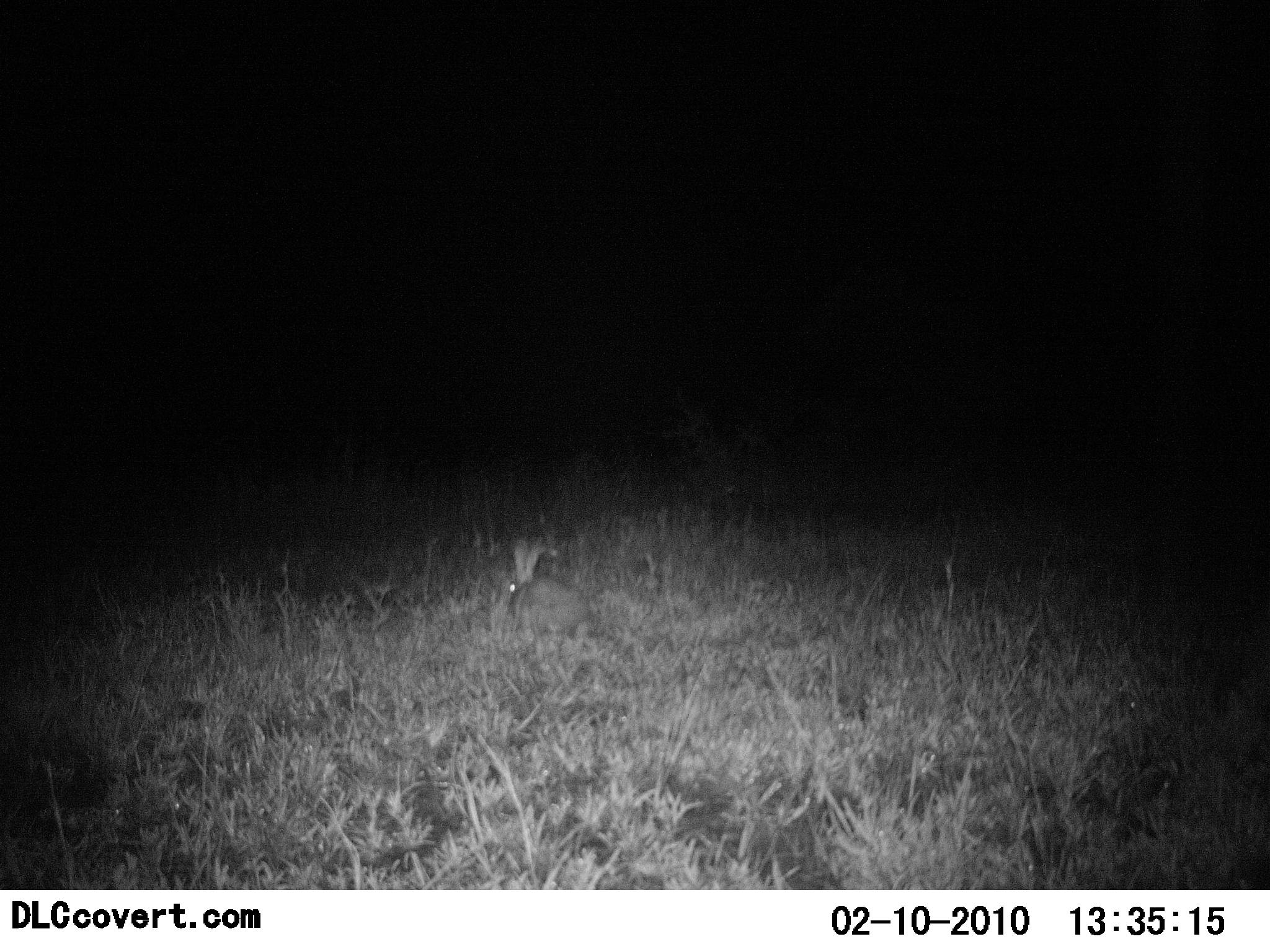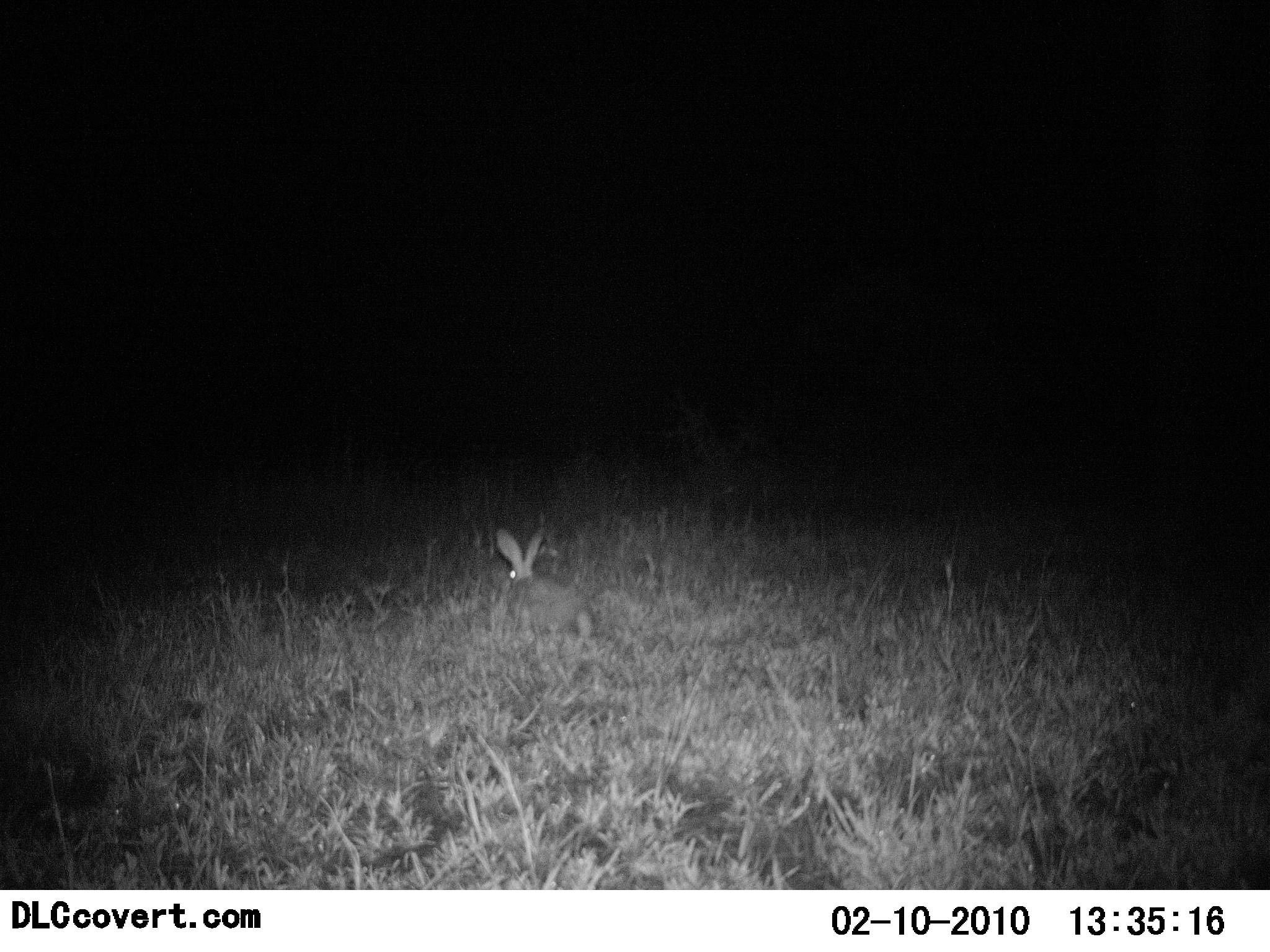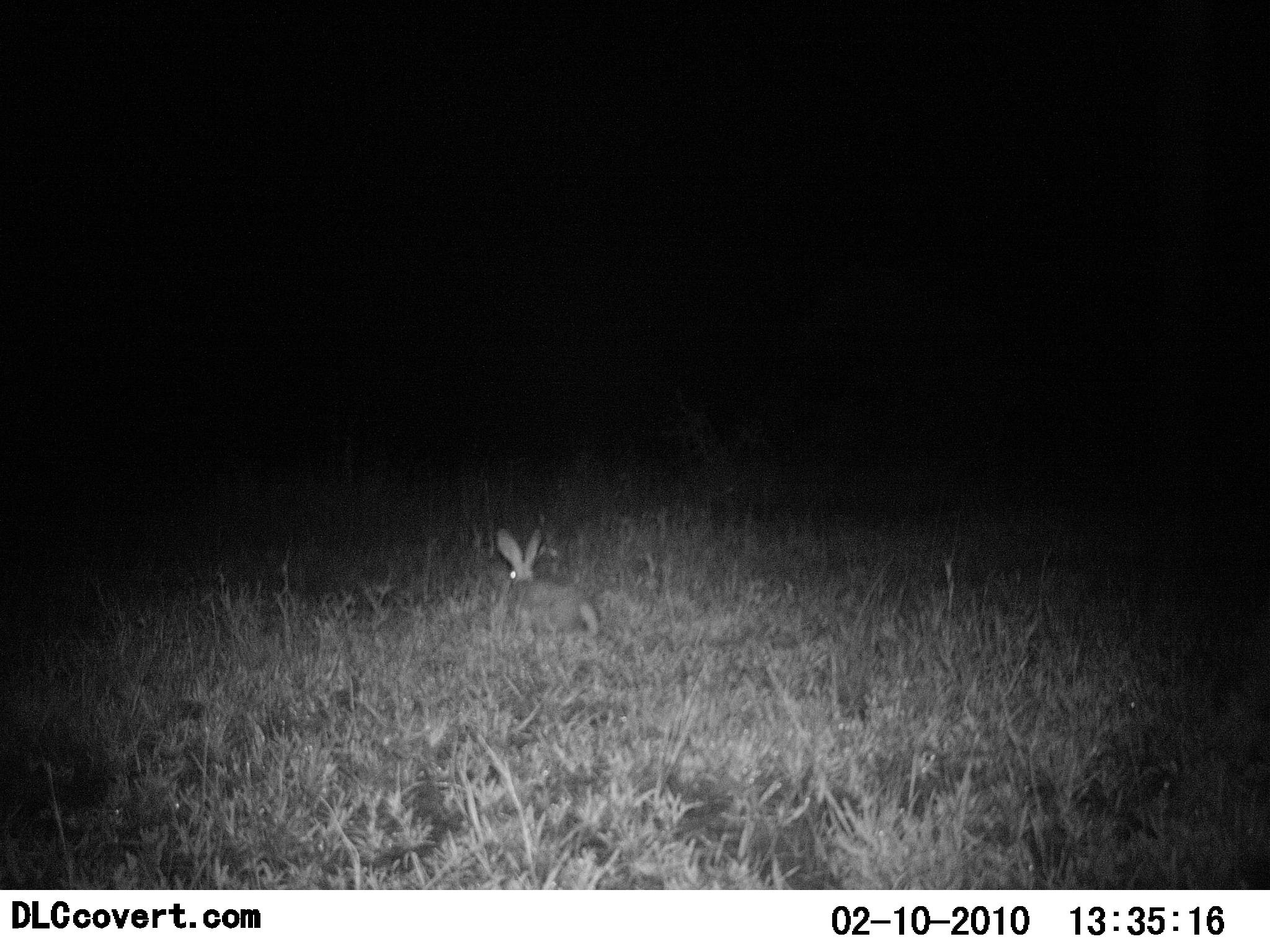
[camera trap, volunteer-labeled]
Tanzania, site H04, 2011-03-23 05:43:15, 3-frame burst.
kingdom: Animalia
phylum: Chordata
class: Mammalia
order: Lagomorpha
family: Leporidae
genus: Lepus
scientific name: Lepus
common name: hare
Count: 1.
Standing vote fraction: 42%.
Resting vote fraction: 17%.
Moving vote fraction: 33%.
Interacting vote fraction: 0%.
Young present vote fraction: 0%.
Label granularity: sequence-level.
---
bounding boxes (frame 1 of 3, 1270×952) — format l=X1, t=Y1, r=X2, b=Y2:
animal: l=502, t=537, r=595, b=638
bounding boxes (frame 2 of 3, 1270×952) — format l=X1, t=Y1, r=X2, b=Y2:
animal: l=494, t=527, r=596, b=641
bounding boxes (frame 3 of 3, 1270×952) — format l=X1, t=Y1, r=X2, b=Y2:
animal: l=496, t=527, r=601, b=640